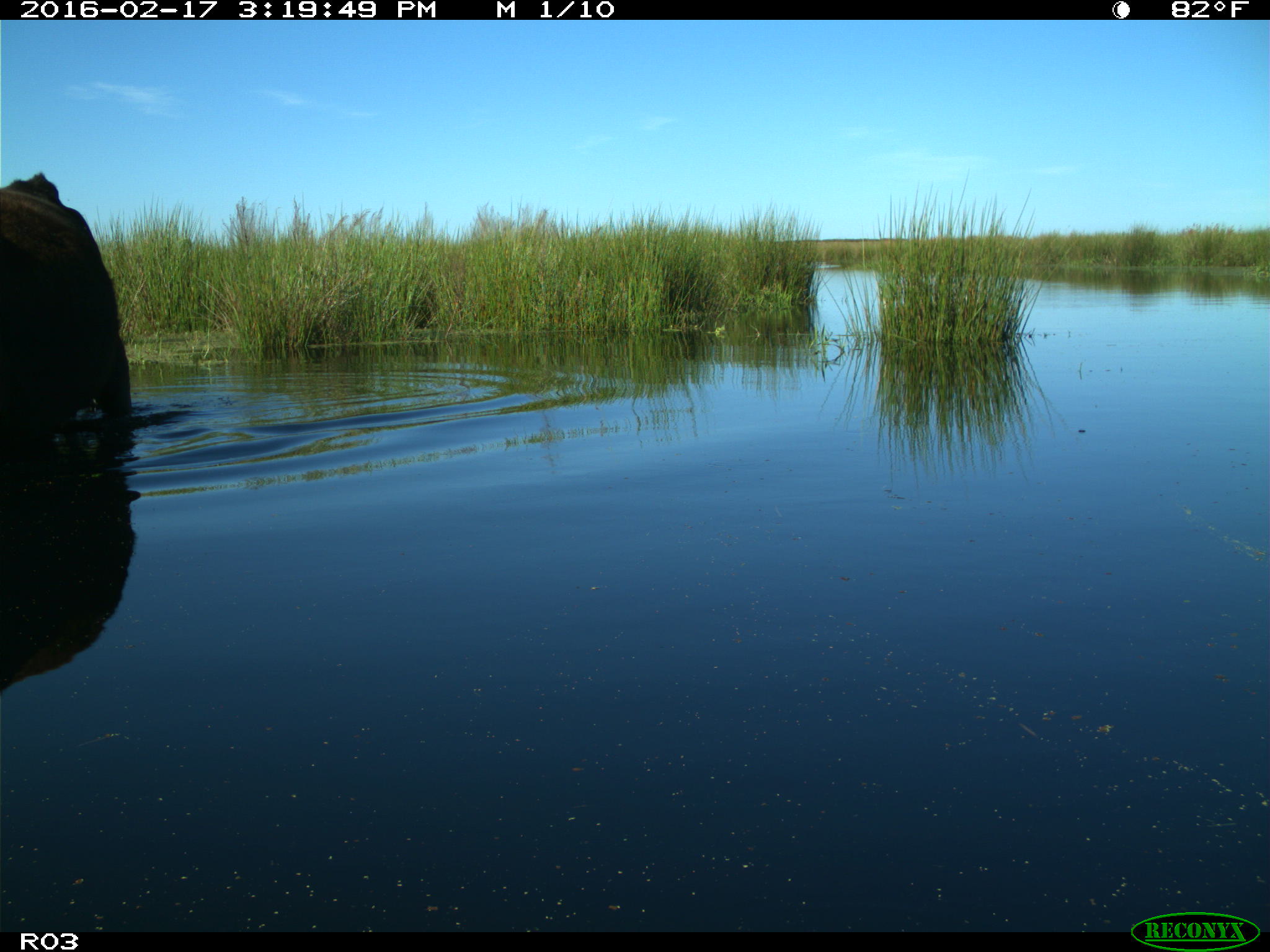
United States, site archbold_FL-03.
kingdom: Animalia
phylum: Chordata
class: Mammalia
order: Artiodactyla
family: Bovidae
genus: Bos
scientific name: Bos taurus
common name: domestic cow